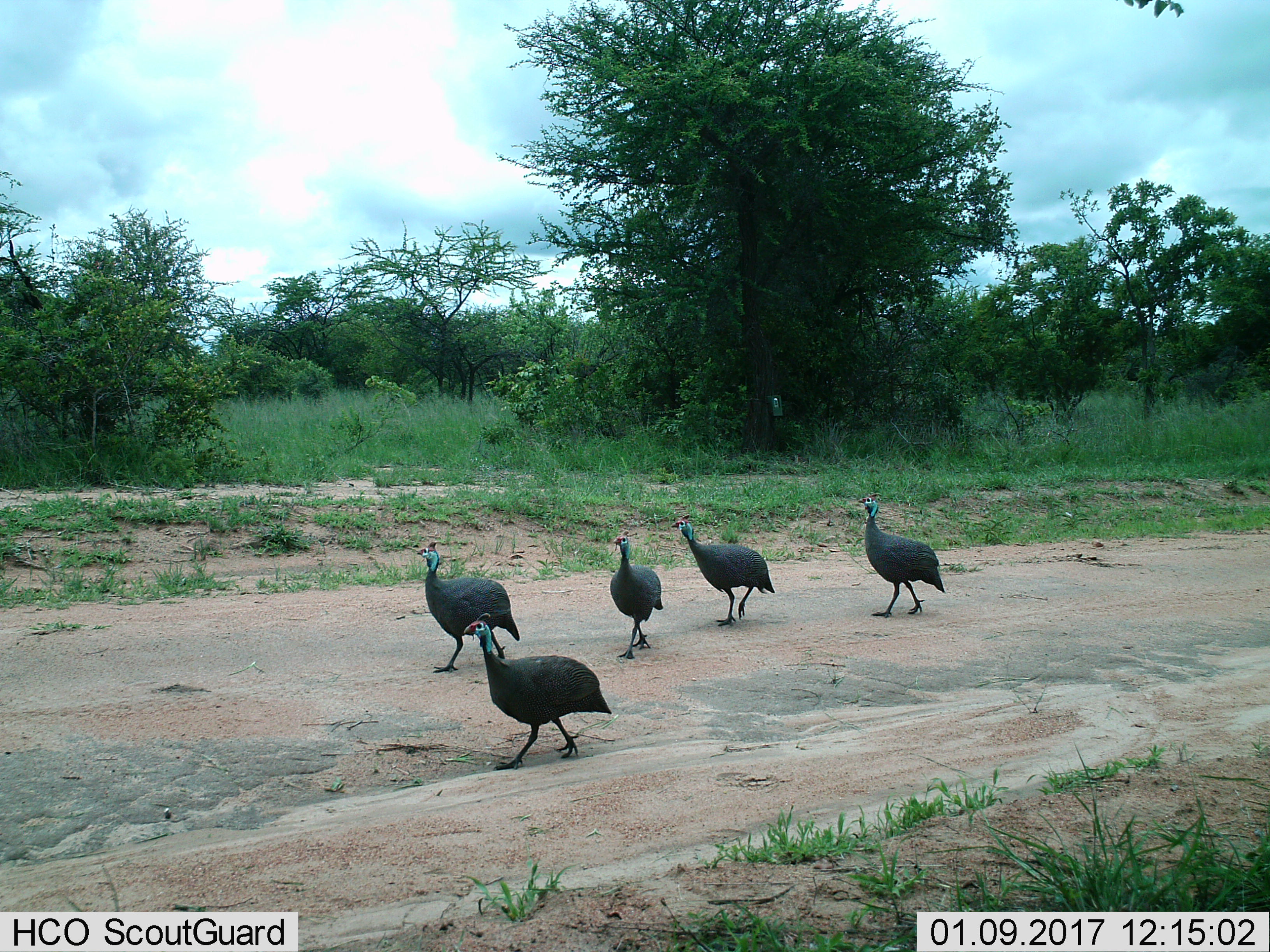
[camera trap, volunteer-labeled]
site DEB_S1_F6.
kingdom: Animalia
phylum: Chordata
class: Aves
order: Galliformes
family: Numididae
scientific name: Numididae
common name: guineafowl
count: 5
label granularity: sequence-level